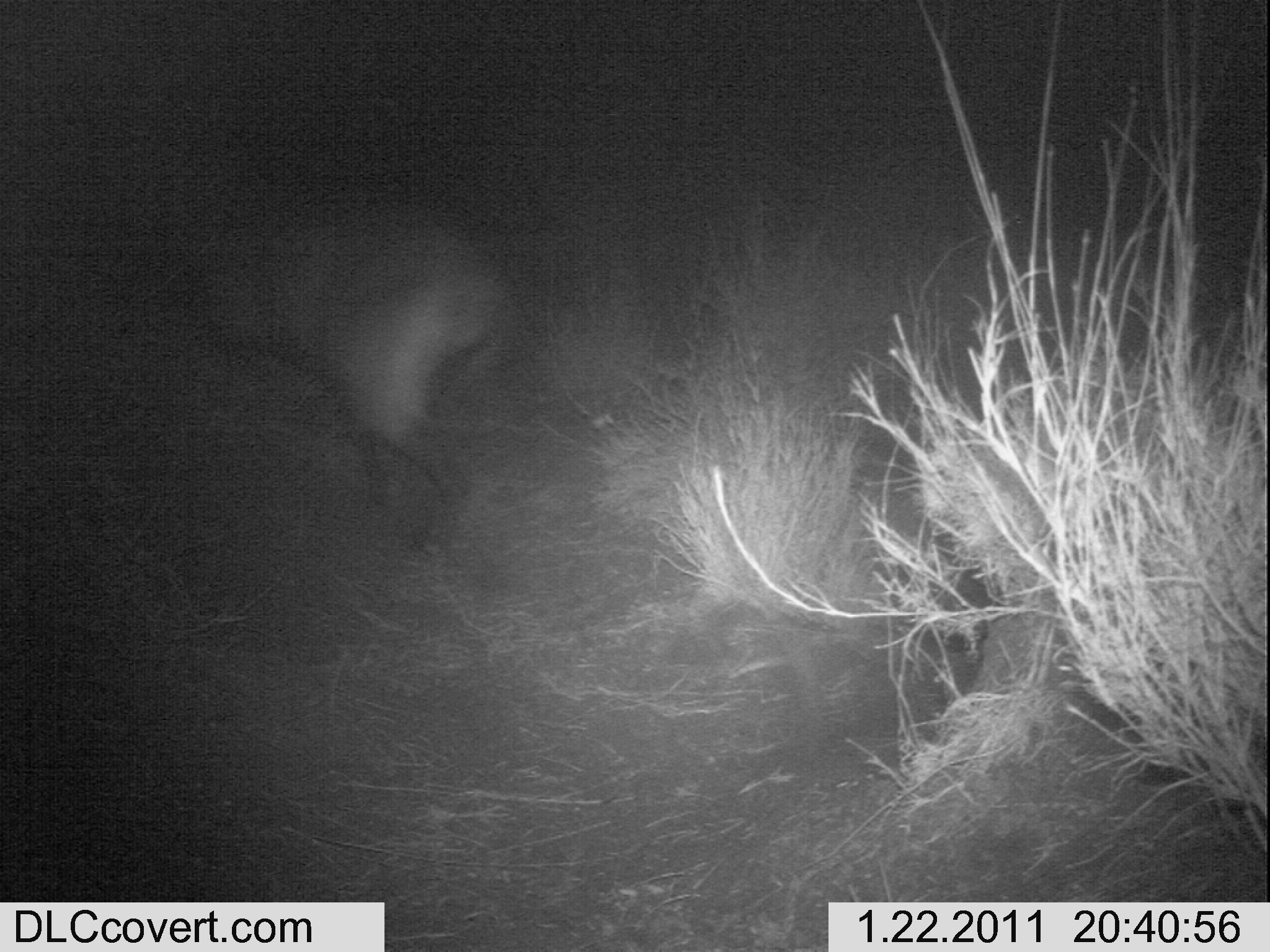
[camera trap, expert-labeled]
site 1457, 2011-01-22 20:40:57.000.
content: unidentified animal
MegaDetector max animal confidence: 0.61